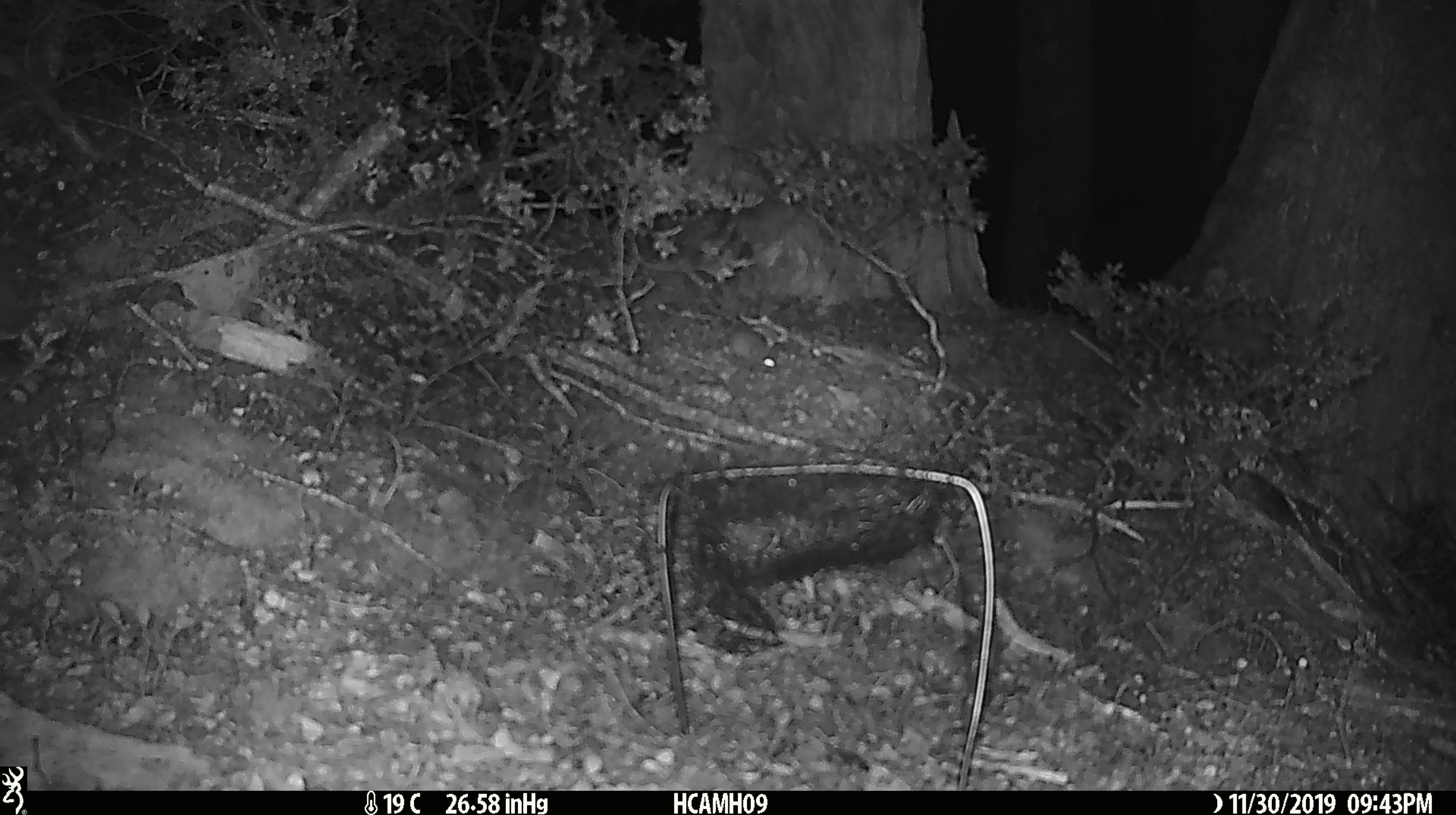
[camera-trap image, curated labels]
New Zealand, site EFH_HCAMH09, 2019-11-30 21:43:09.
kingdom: Animalia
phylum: Chordata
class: Mammalia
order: Rodentia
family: Muridae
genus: Mus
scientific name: Mus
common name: mouse